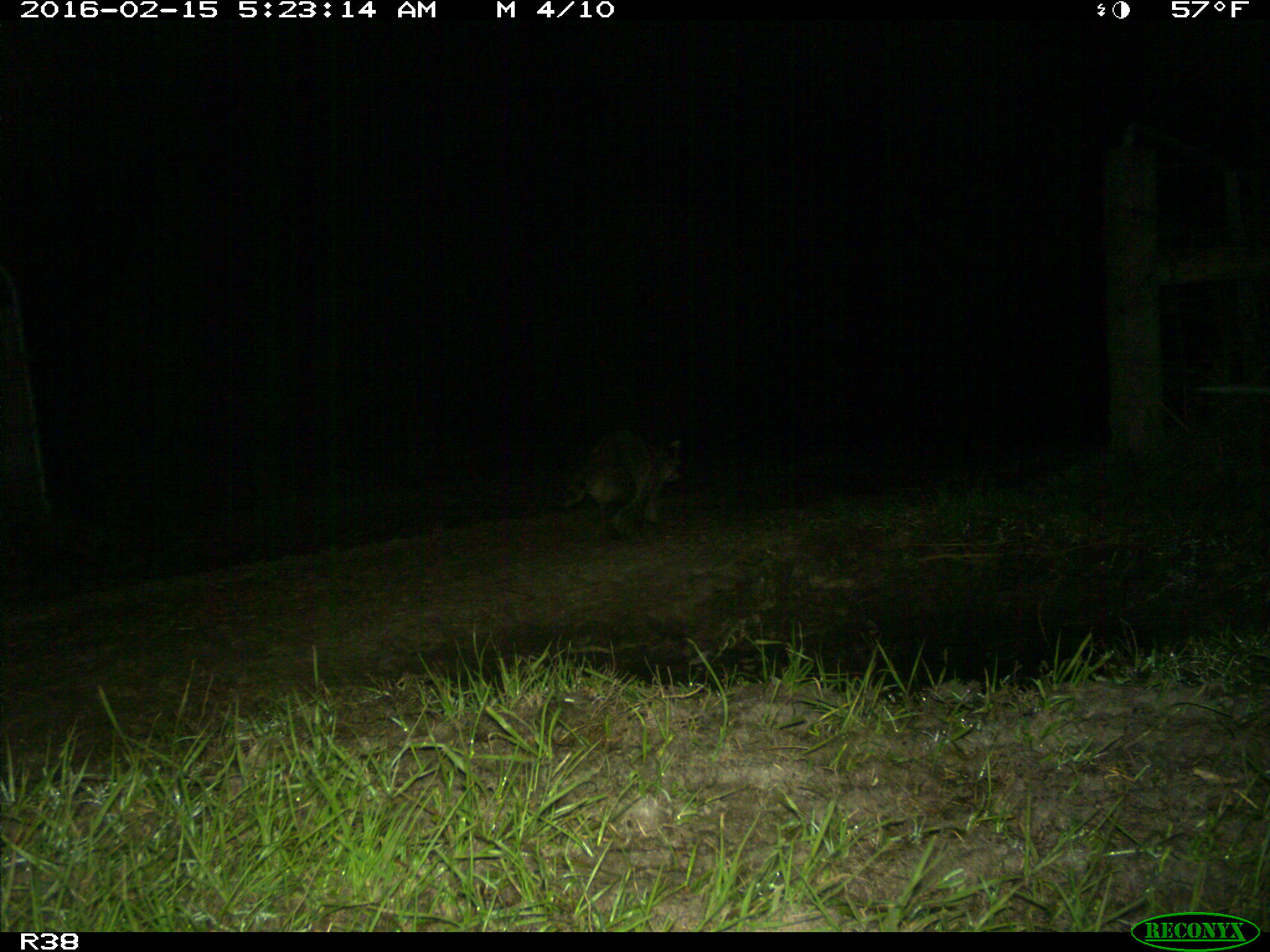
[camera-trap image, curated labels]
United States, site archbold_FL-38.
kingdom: Animalia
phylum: Chordata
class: Mammalia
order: Carnivora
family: Procyonidae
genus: Procyon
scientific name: Procyon lotor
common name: common raccoon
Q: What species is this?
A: Procyon lotor (common raccoon).